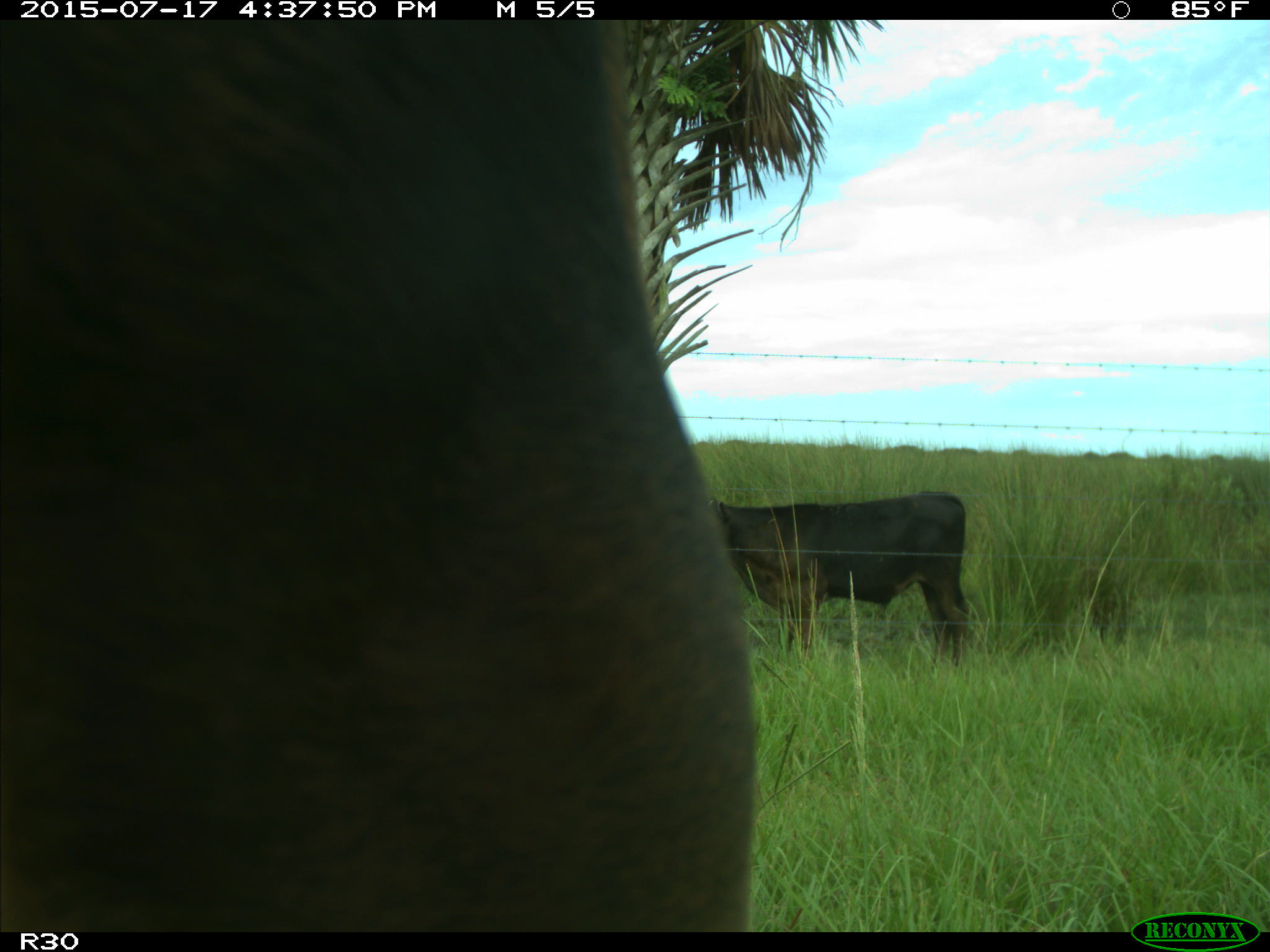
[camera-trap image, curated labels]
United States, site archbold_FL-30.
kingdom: Animalia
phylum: Chordata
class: Mammalia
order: Artiodactyla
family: Bovidae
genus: Bos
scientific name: Bos taurus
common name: domestic cow